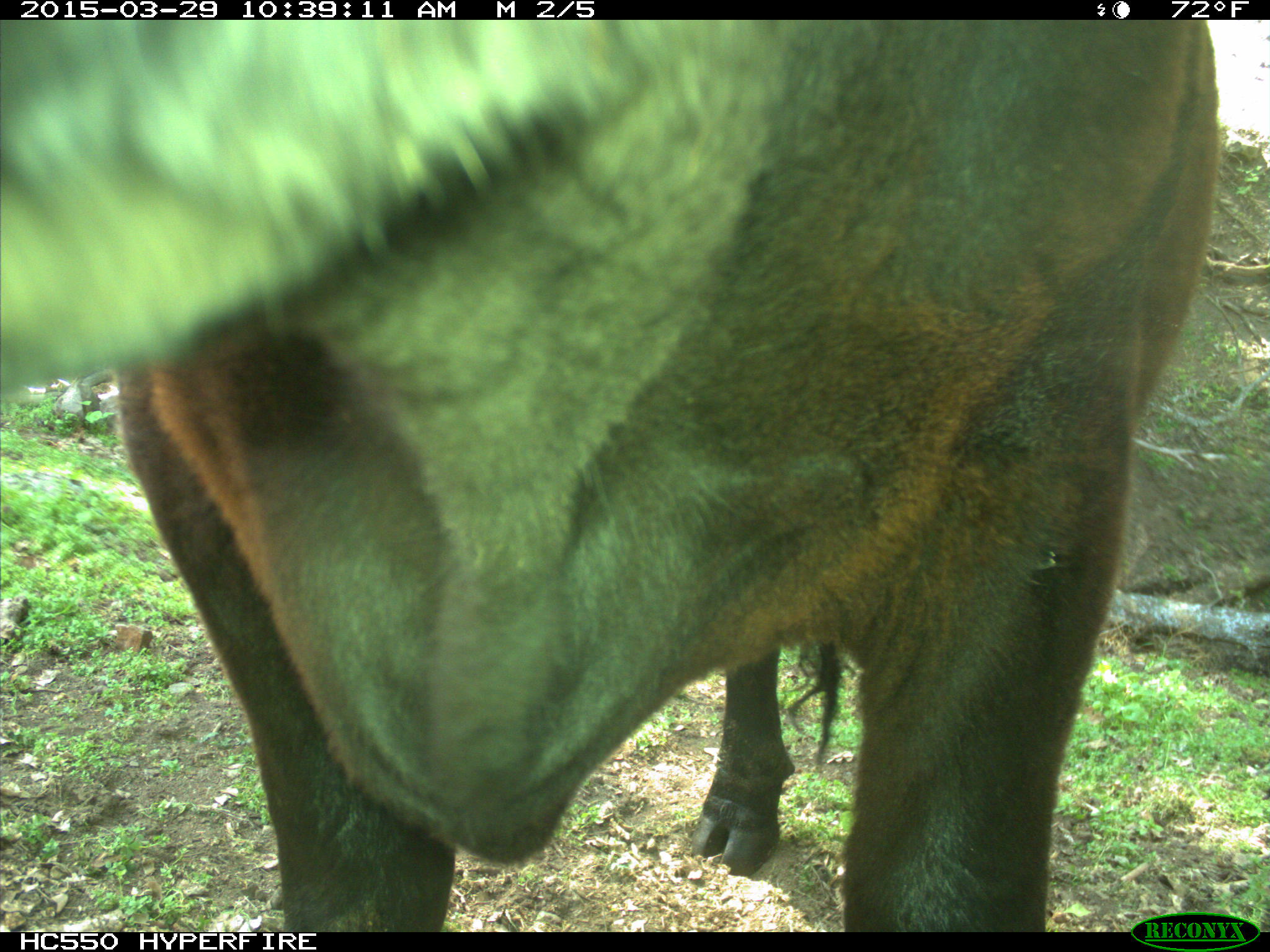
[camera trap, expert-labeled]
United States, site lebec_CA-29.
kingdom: Animalia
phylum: Chordata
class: Mammalia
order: Artiodactyla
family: Bovidae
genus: Bos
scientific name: Bos taurus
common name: domestic cow